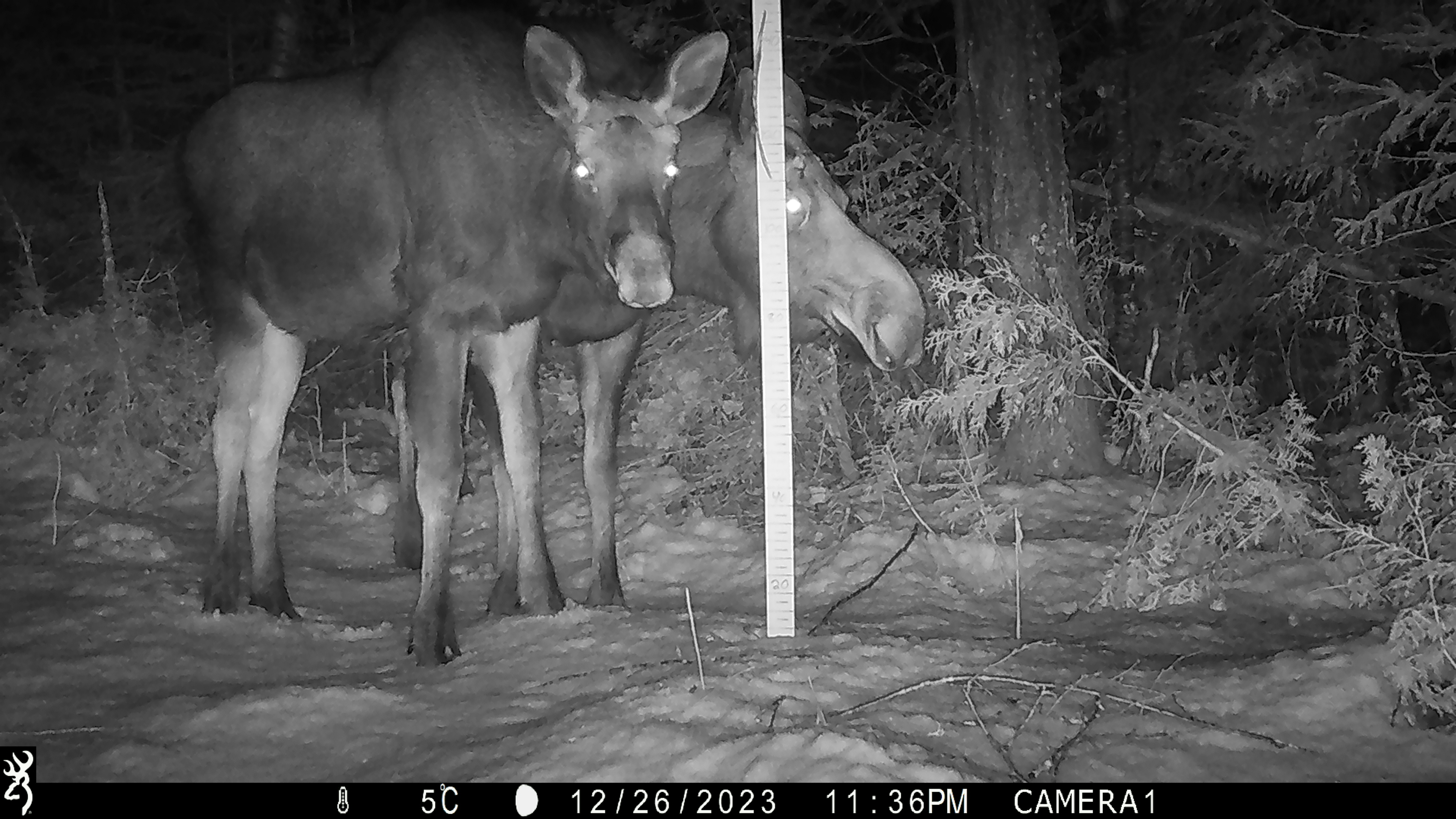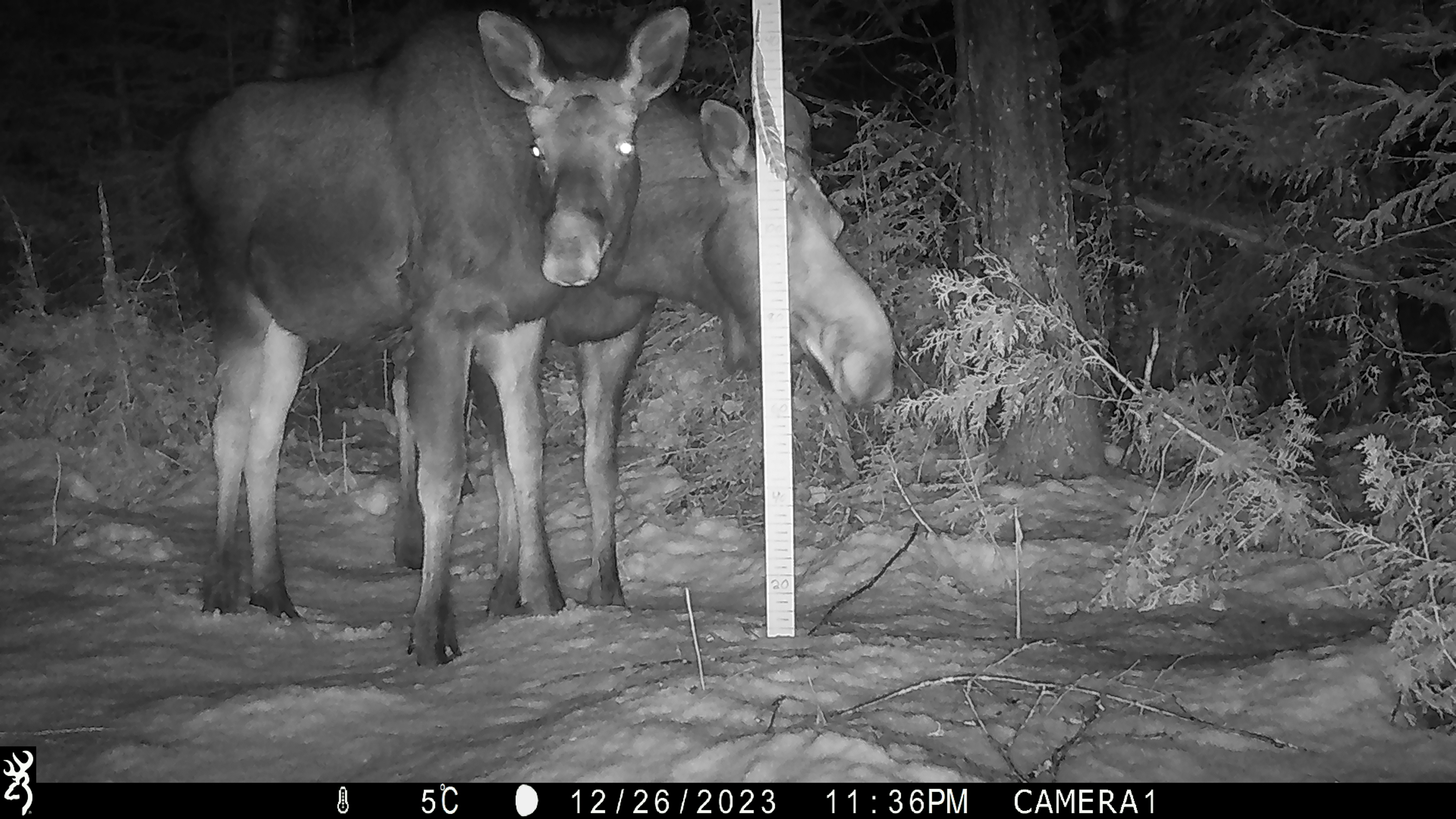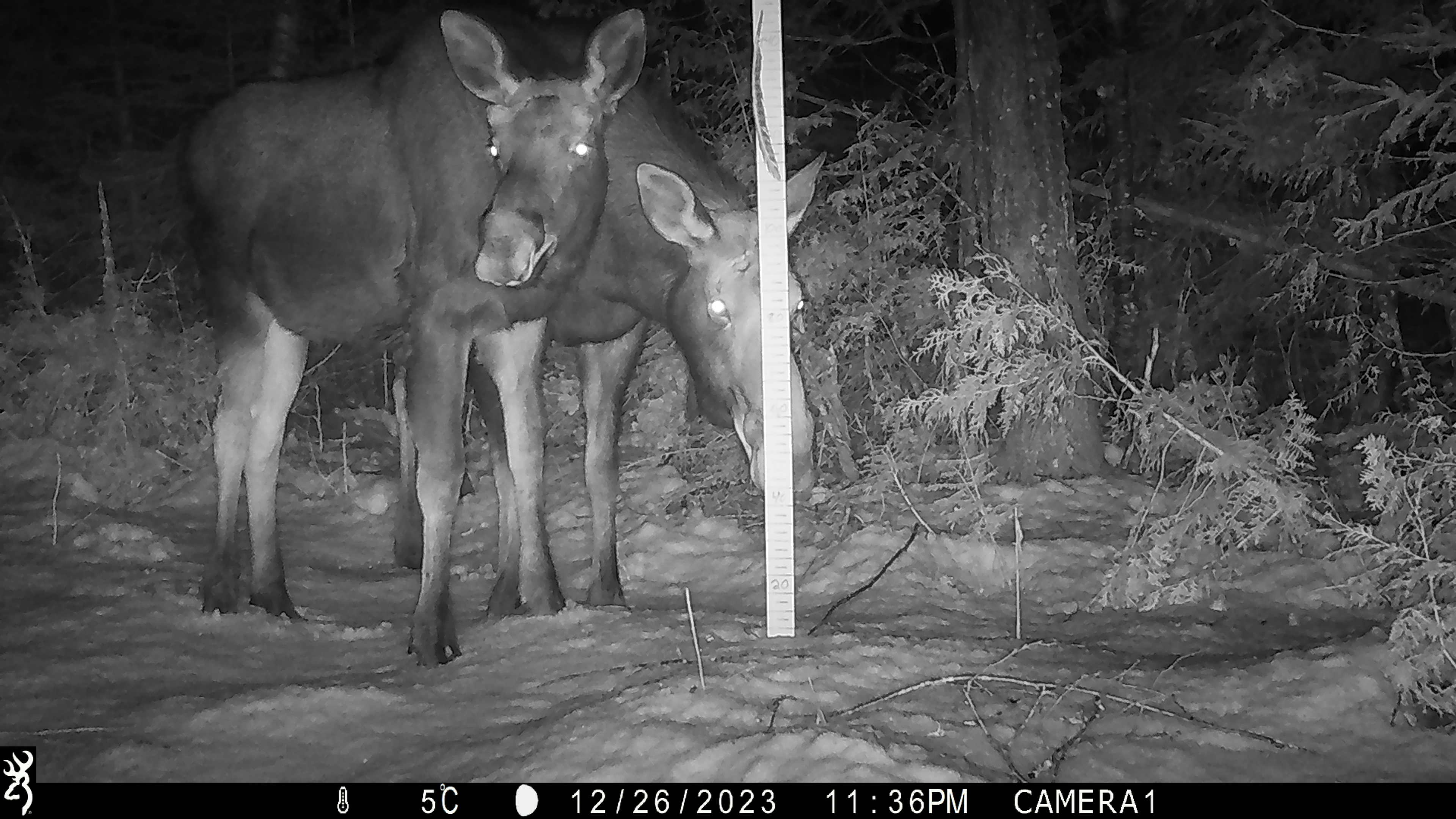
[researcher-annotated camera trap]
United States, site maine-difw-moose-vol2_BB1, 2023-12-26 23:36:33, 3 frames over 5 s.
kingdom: Animalia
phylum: Chordata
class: Mammalia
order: Artiodactyla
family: Cervidae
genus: Alces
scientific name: Alces alces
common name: moose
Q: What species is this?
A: Moose (Alces alces).